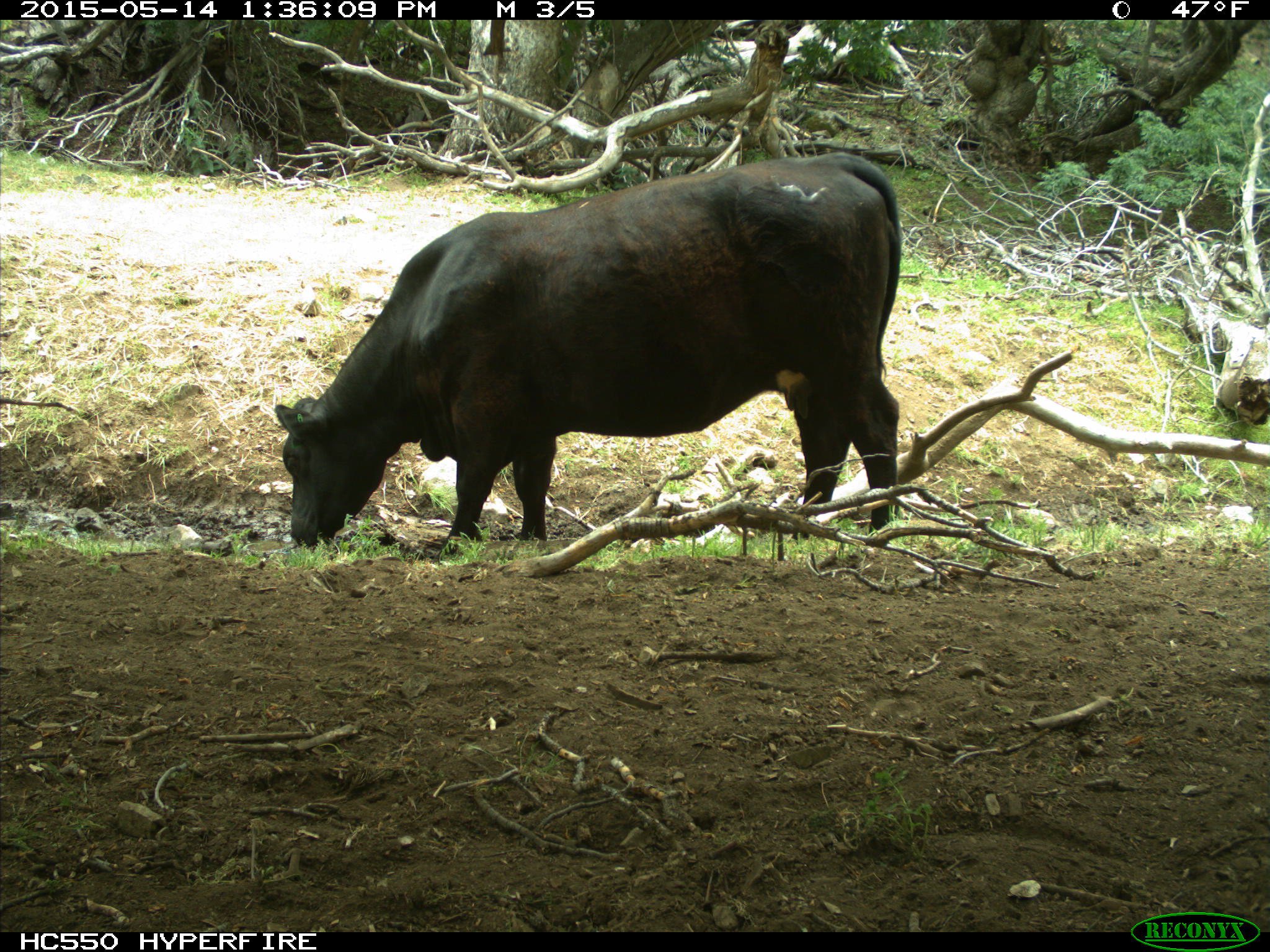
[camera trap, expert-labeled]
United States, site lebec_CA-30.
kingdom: Animalia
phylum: Chordata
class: Mammalia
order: Artiodactyla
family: Bovidae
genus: Bos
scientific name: Bos taurus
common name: domestic cow